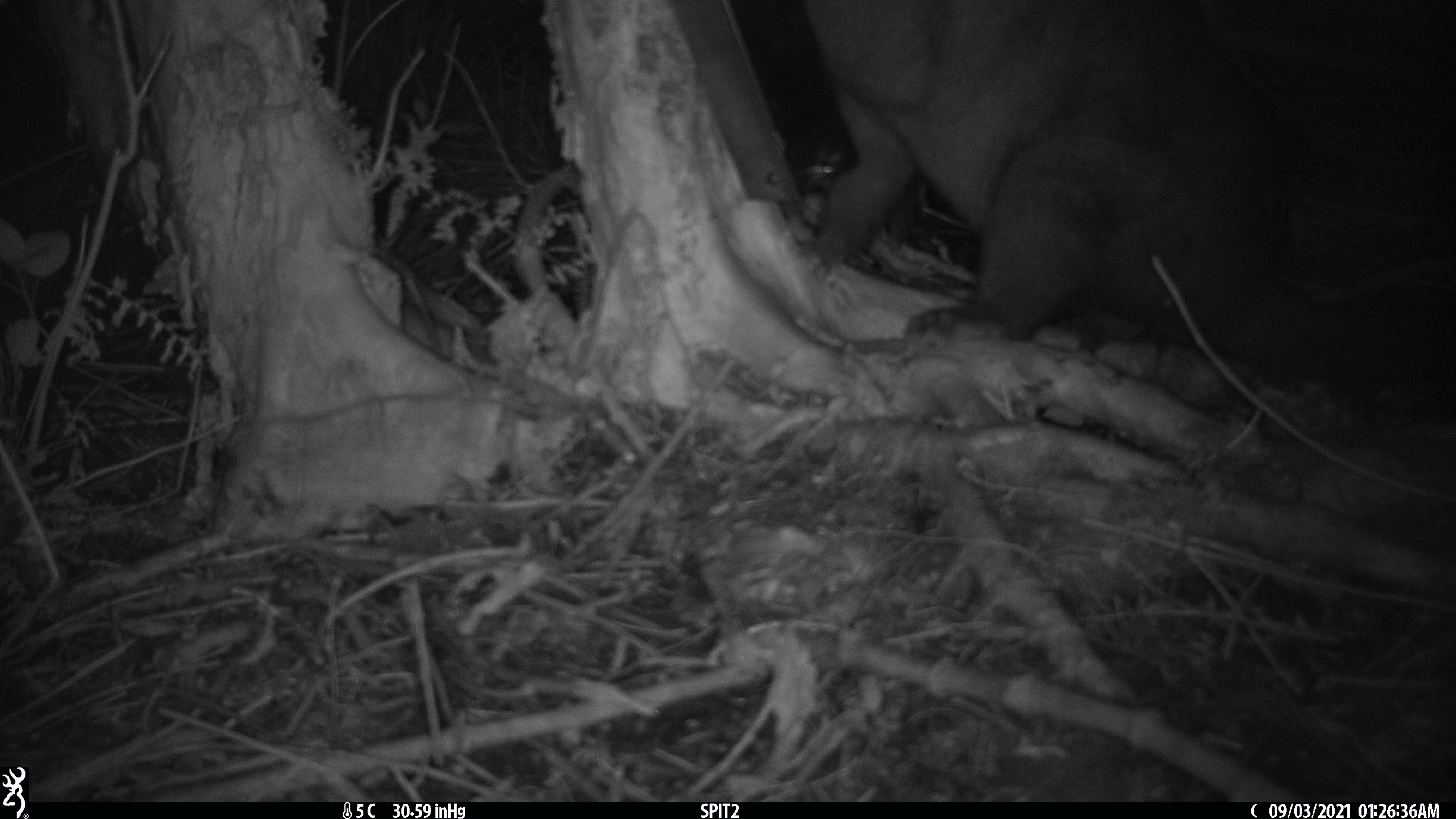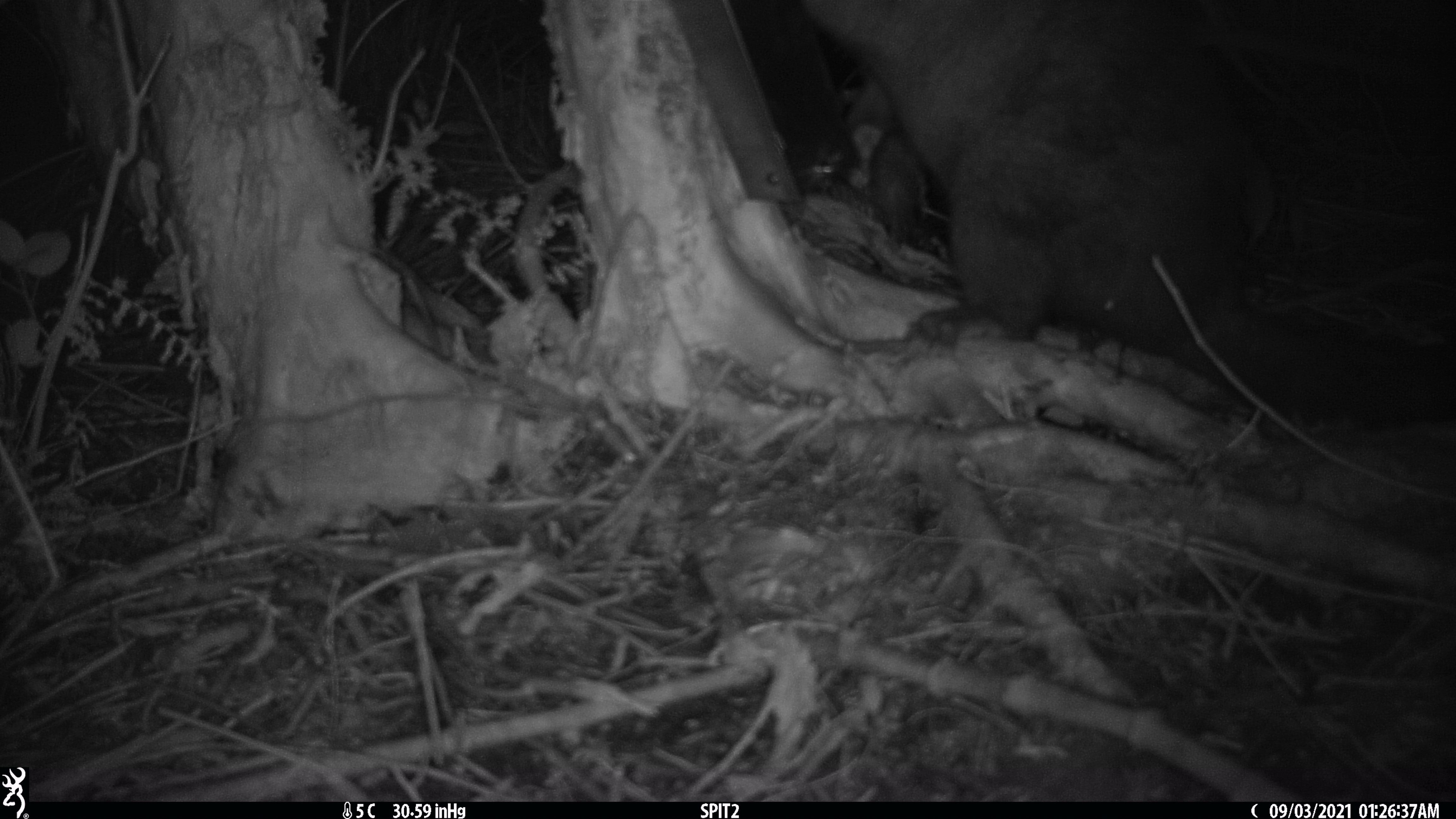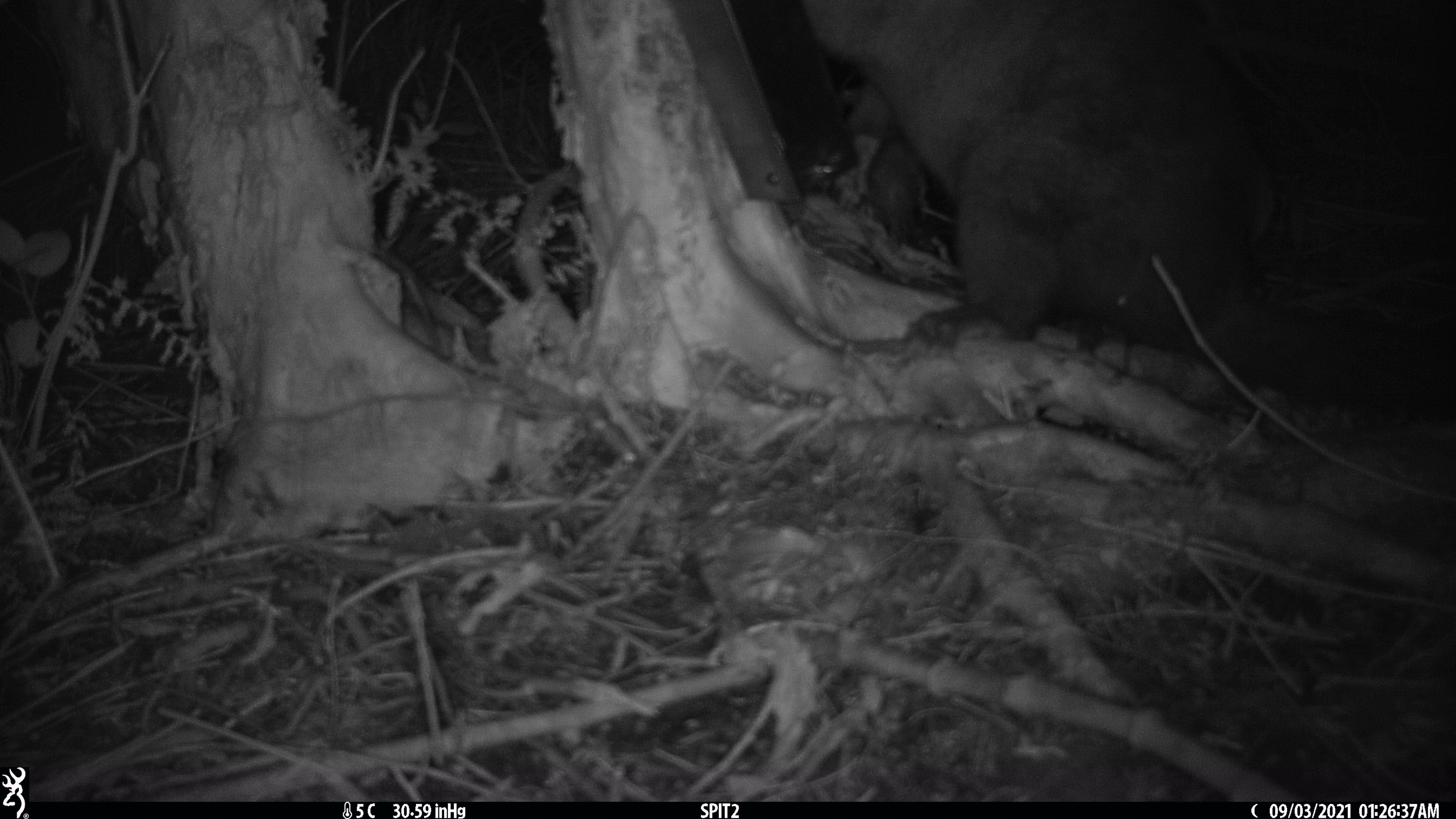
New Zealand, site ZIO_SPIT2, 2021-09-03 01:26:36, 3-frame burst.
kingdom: Animalia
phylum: Chordata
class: Mammalia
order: Diprotodontia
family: Phalangeridae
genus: Trichosurus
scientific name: Trichosurus vulpecula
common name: common brushtail possum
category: possum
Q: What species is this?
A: Possum (common brushtail possum) (Trichosurus vulpecula).